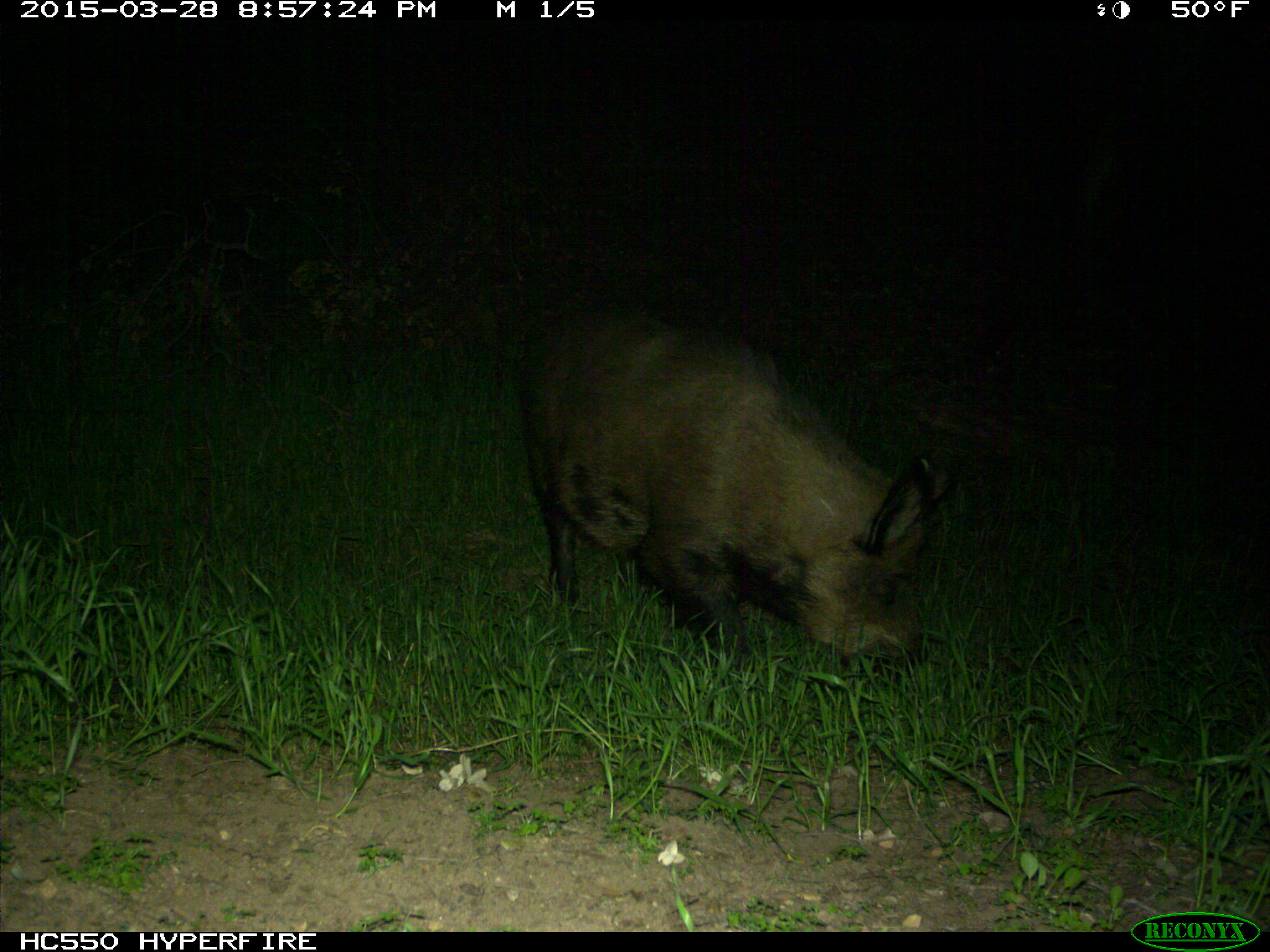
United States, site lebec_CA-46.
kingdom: Animalia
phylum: Chordata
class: Mammalia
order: Artiodactyla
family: Suidae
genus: Sus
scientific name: Sus scrofa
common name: wild boar